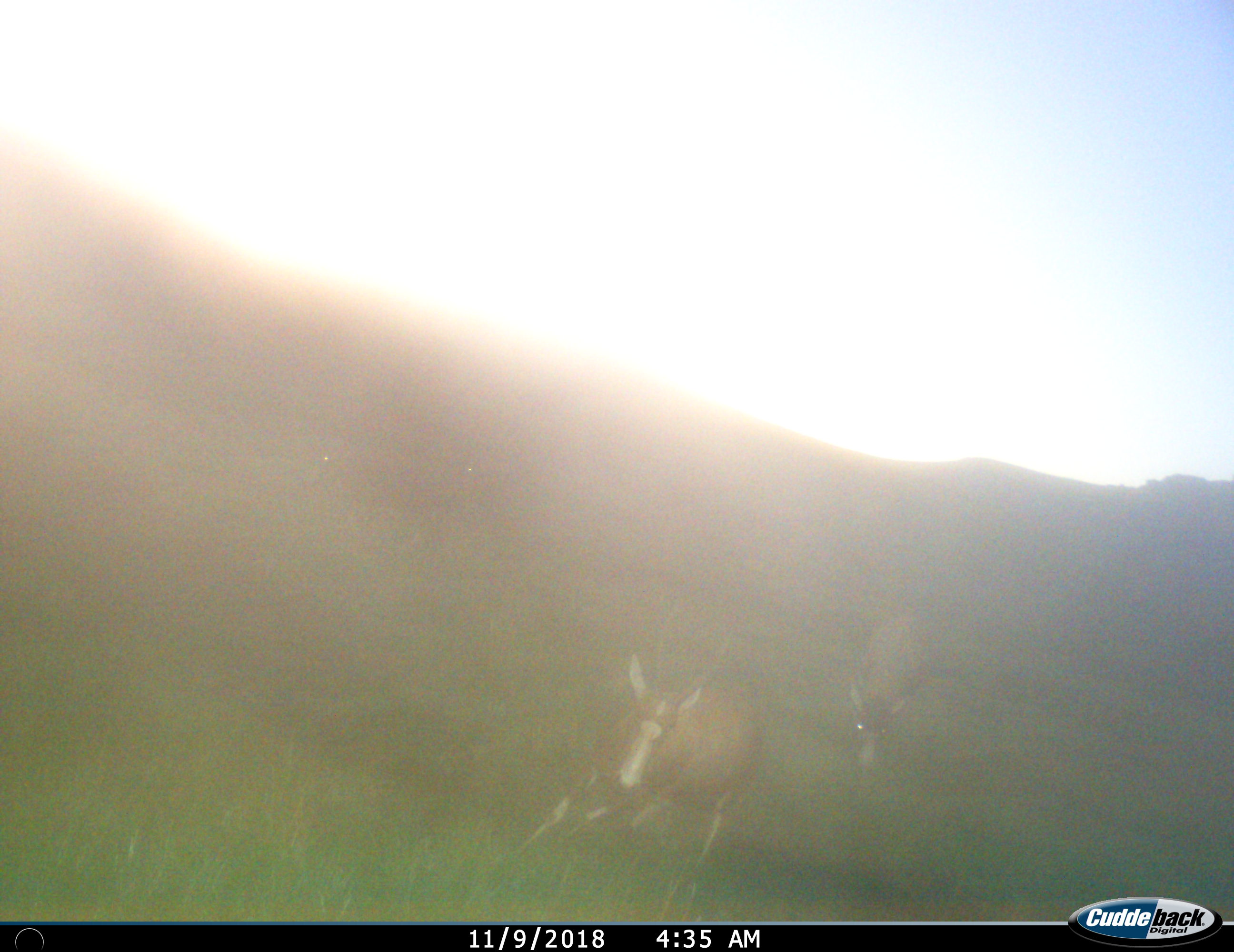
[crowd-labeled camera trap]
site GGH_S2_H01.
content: unidentified animal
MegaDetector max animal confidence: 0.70